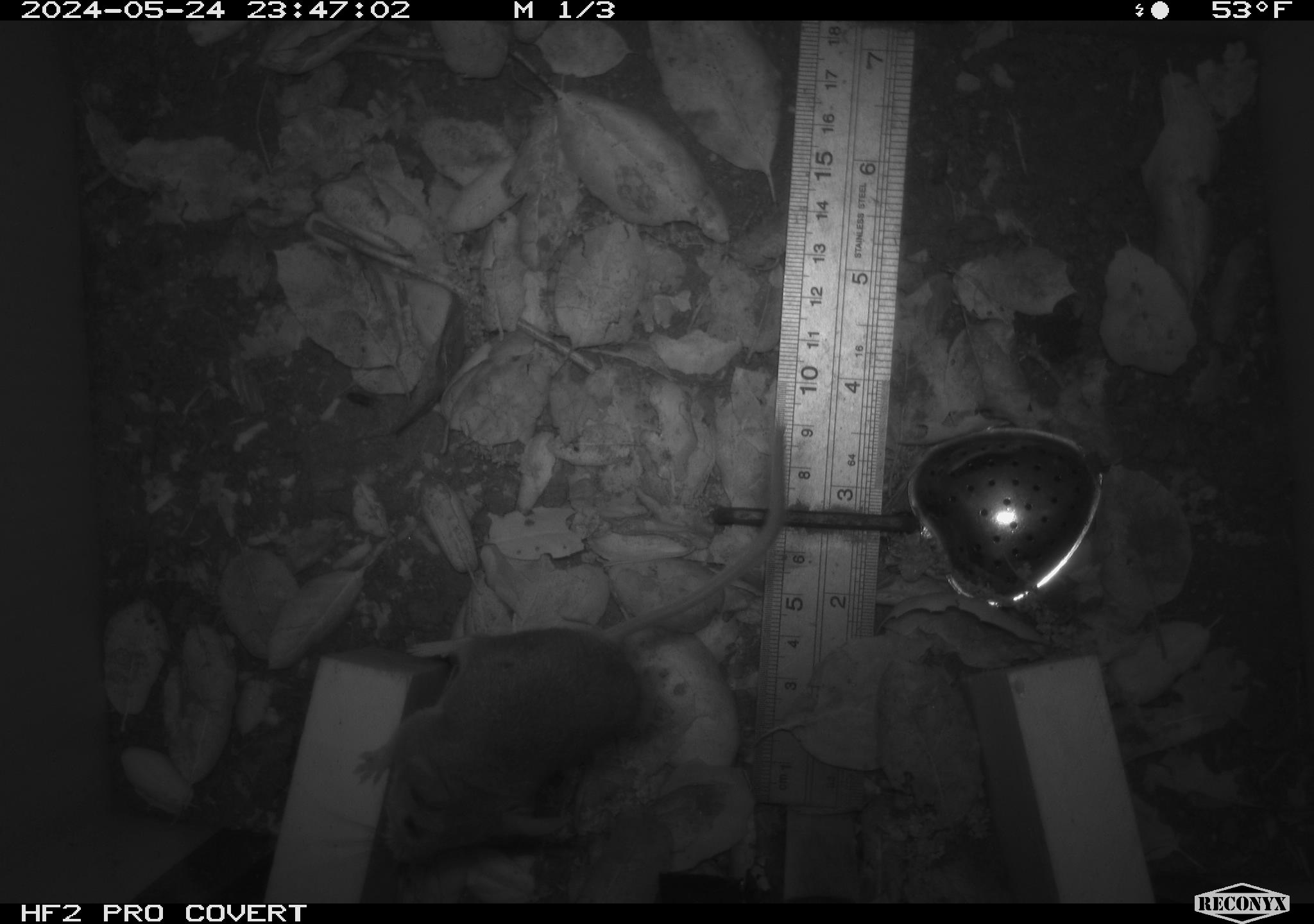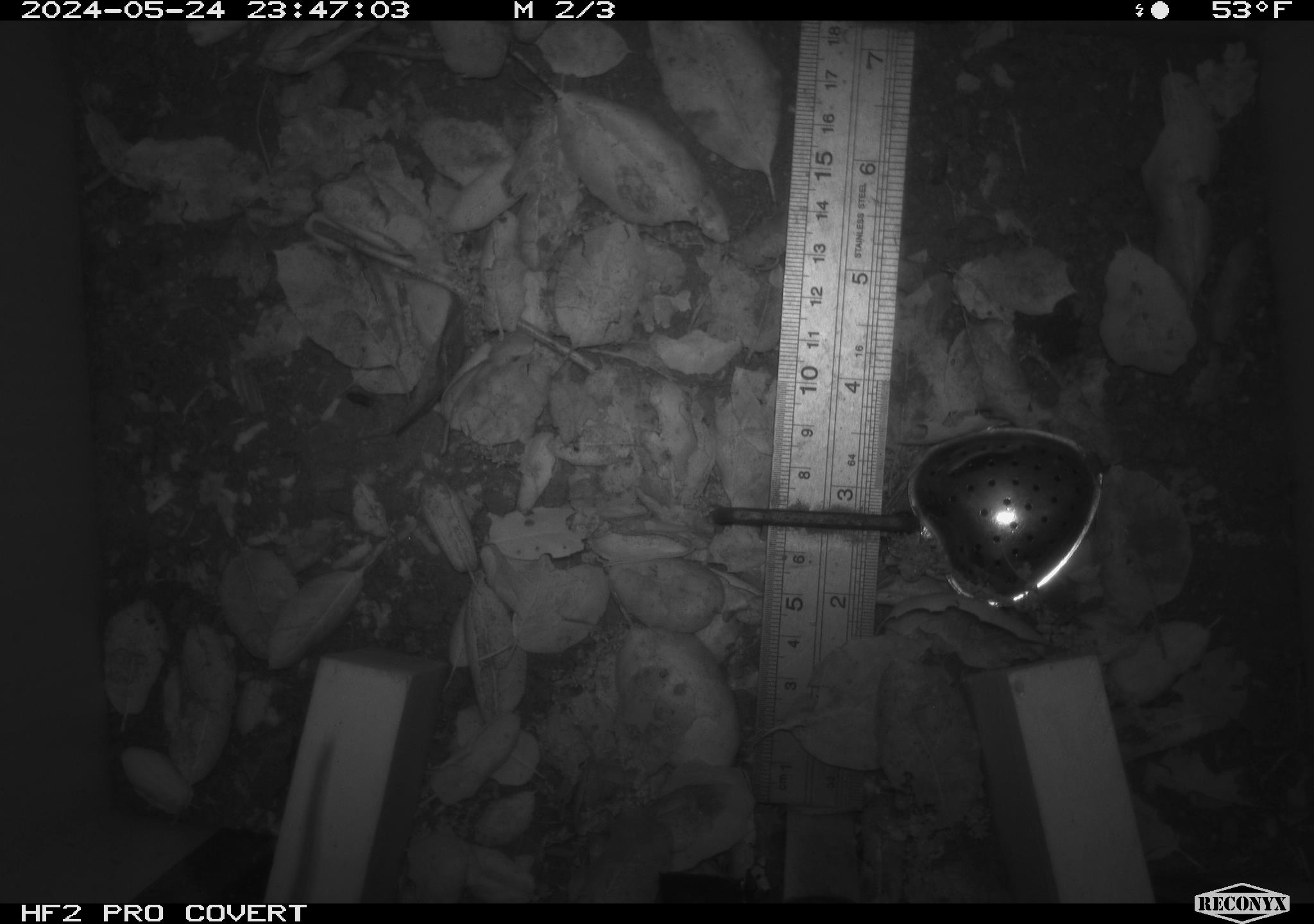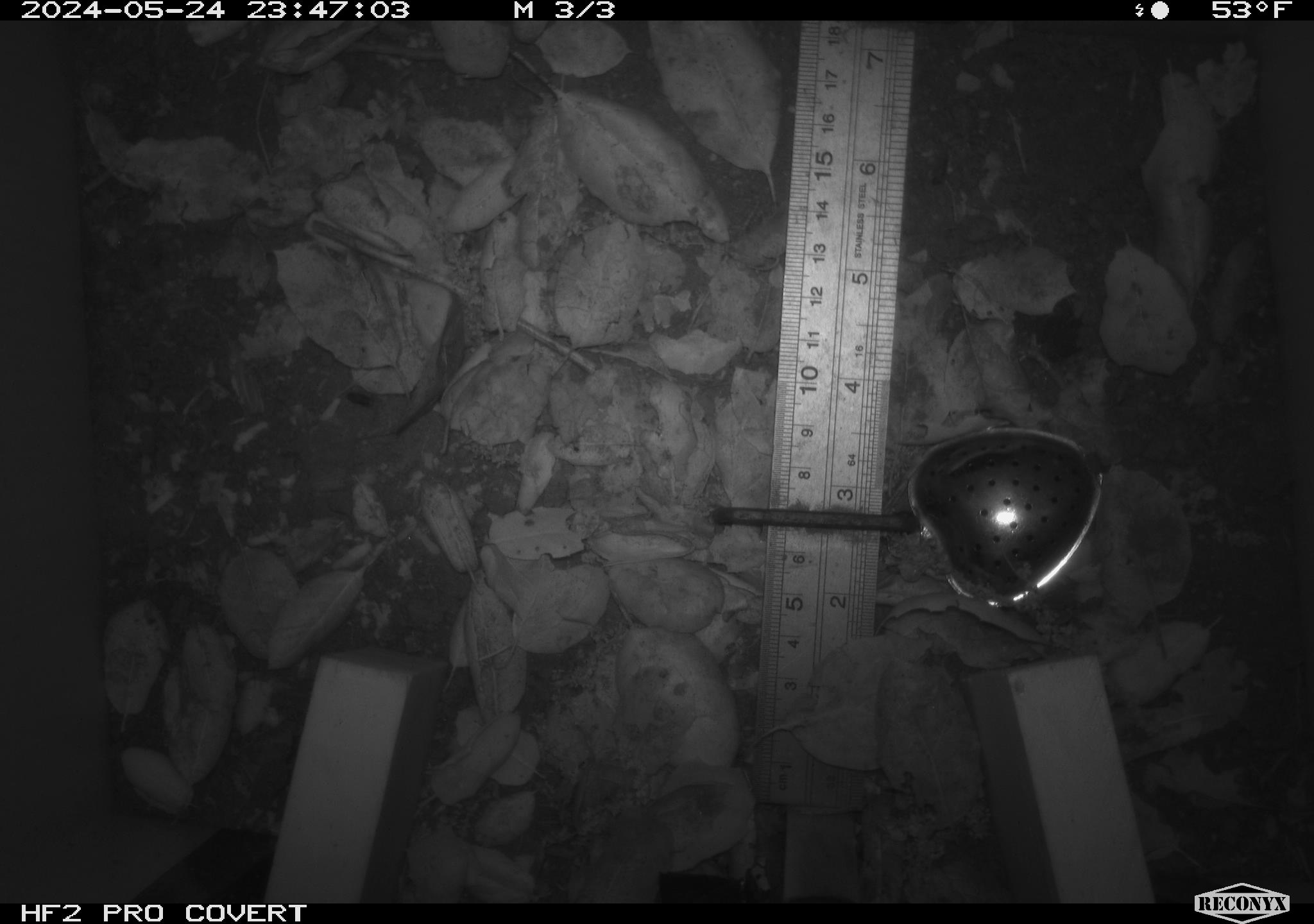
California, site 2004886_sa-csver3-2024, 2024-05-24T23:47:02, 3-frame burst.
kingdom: Animalia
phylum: Chordata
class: Mammalia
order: Rodentia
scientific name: Rodentia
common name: rodent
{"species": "rodent (Rodentia)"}